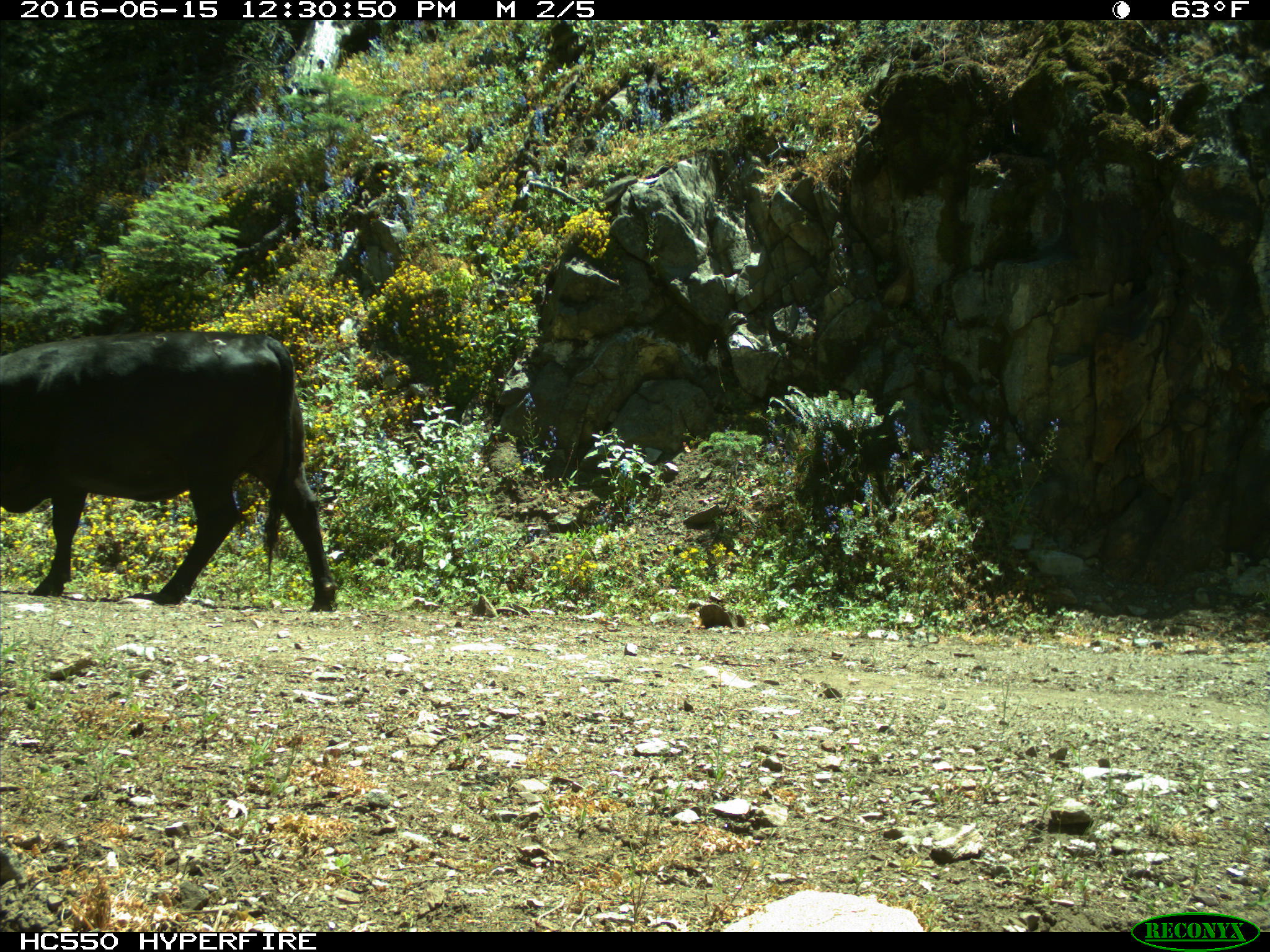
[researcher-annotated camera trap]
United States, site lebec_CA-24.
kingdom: Animalia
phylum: Chordata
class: Mammalia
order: Artiodactyla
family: Bovidae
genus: Bos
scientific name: Bos taurus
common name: domestic cow